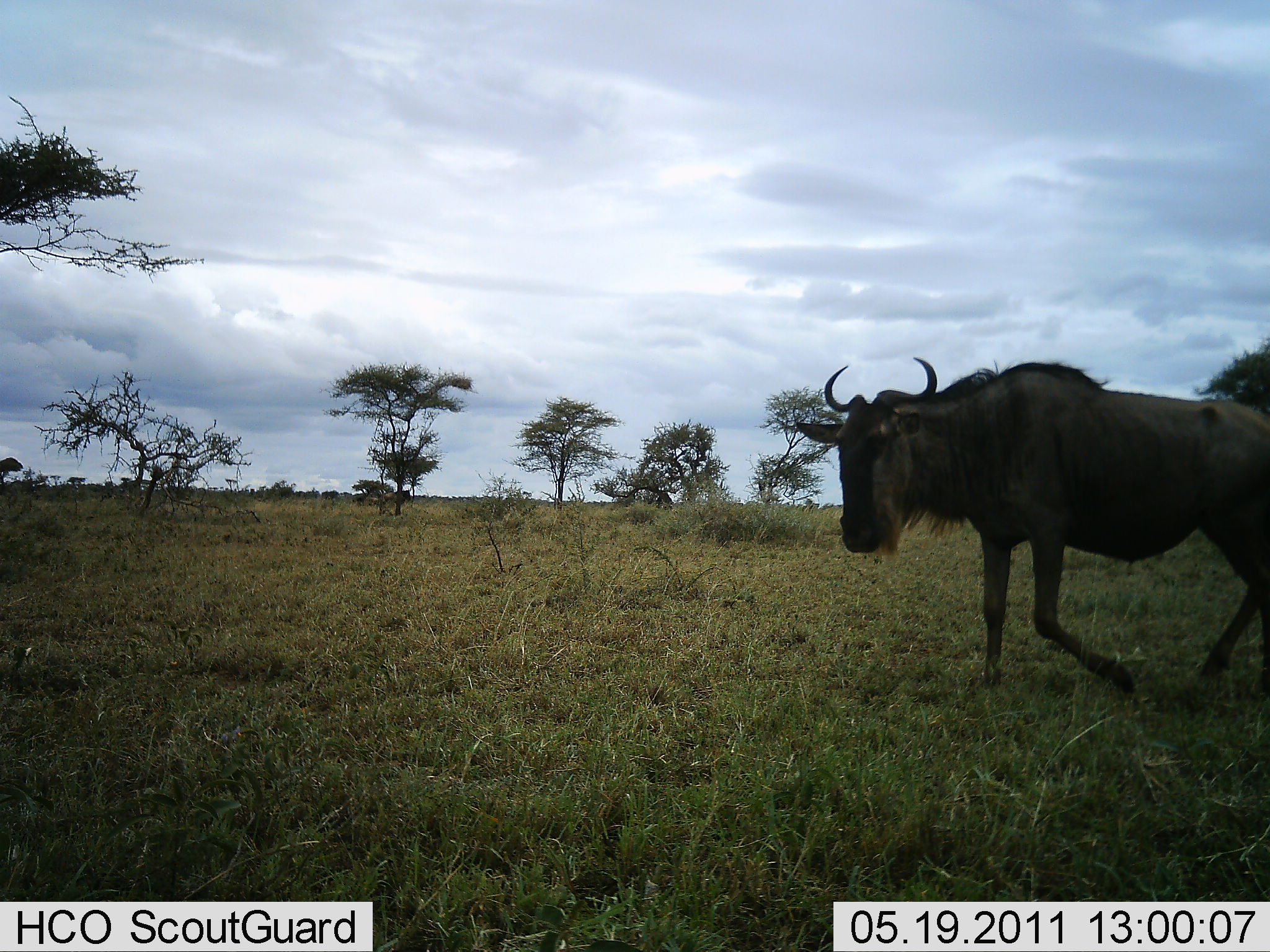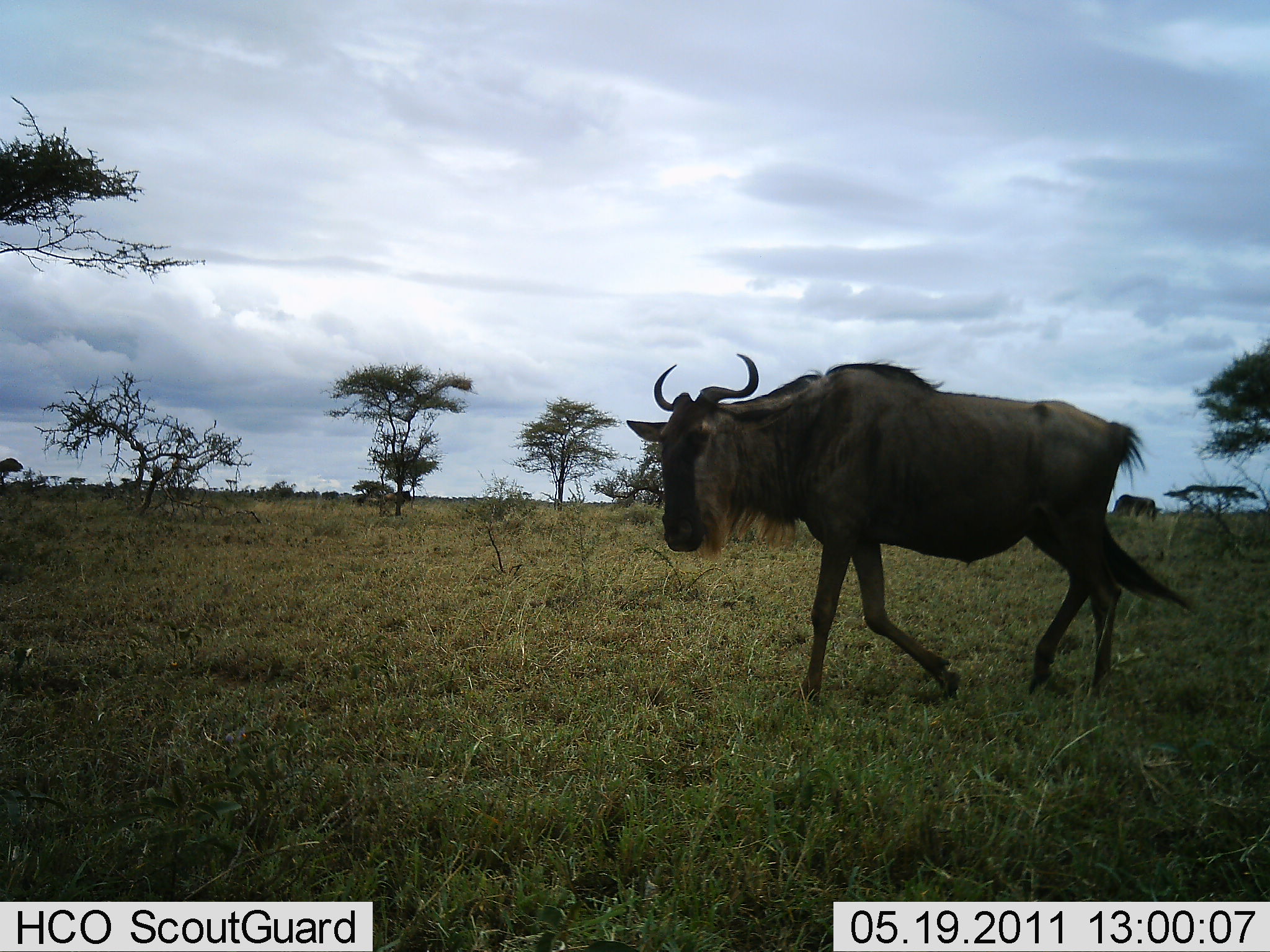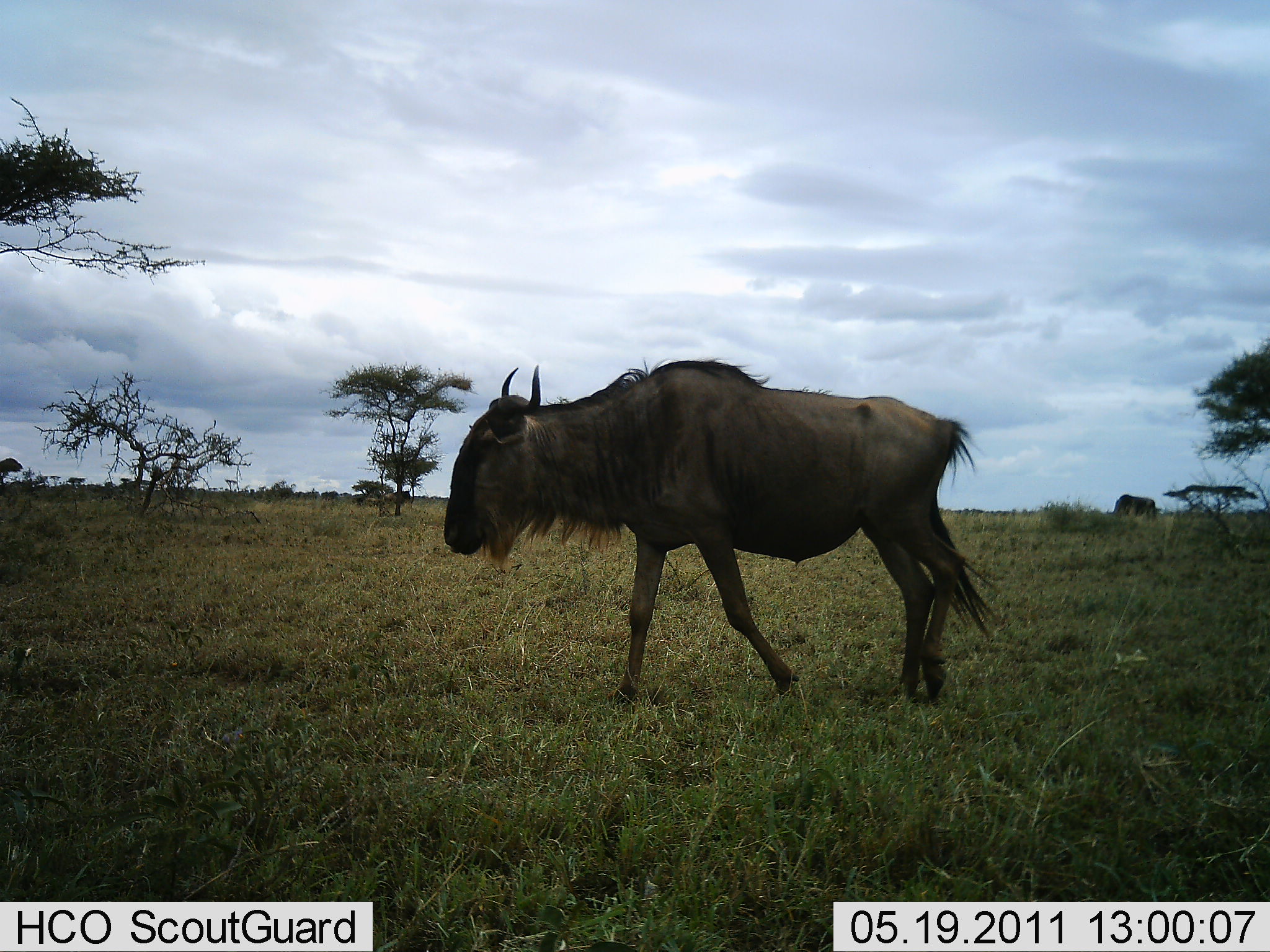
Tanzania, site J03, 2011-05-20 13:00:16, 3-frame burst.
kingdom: Animalia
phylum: Chordata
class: Mammalia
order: Artiodactyla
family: Bovidae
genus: Connochaetes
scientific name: Connochaetes taurinus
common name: blue wildebeest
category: wildebeest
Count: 1.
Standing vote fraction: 8%.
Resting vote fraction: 0%.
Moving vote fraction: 100%.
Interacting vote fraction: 0%.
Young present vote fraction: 0%.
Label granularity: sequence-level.